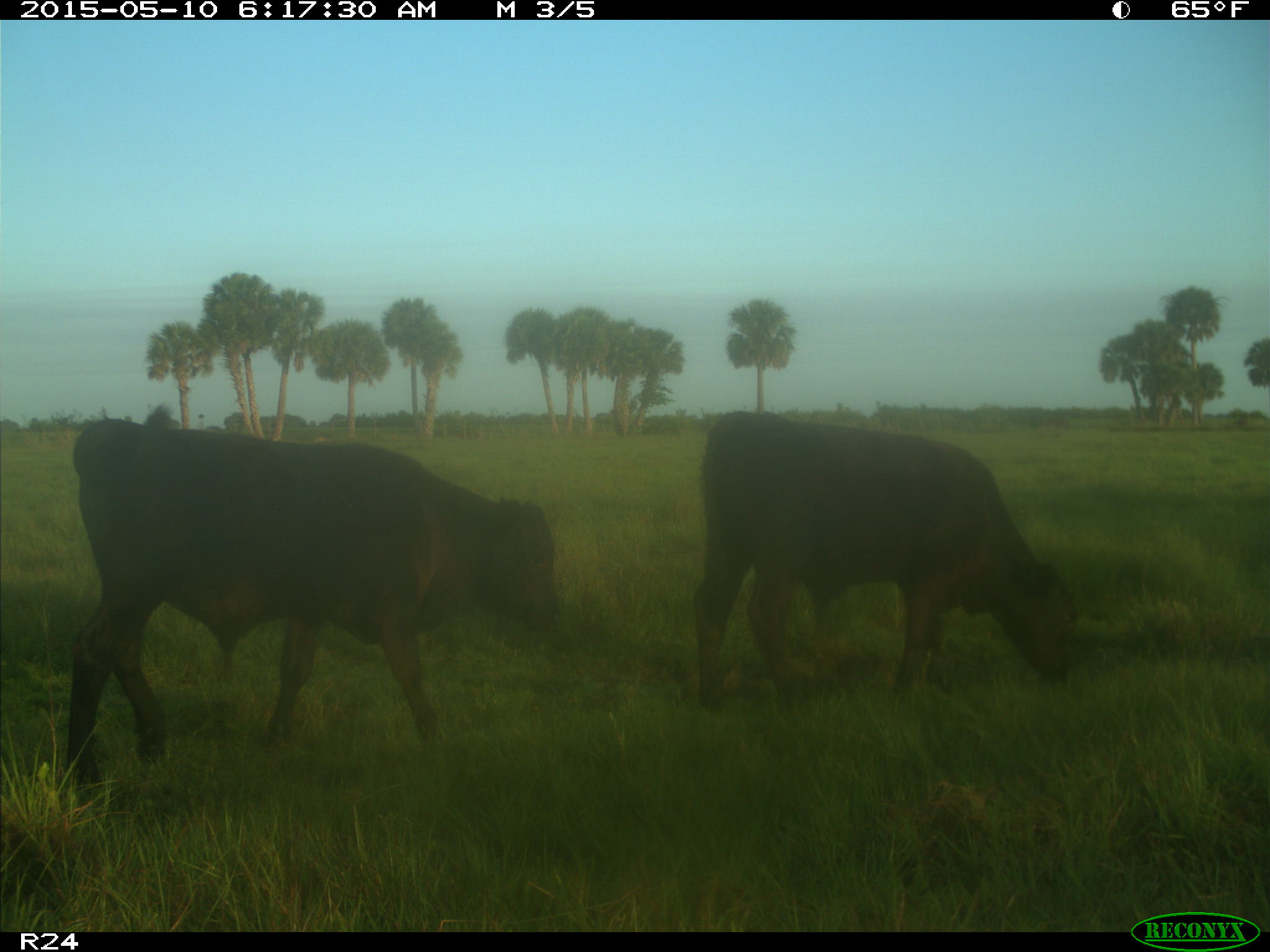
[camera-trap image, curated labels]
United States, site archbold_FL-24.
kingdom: Animalia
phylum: Chordata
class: Mammalia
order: Artiodactyla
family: Bovidae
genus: Bos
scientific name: Bos taurus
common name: domestic cow